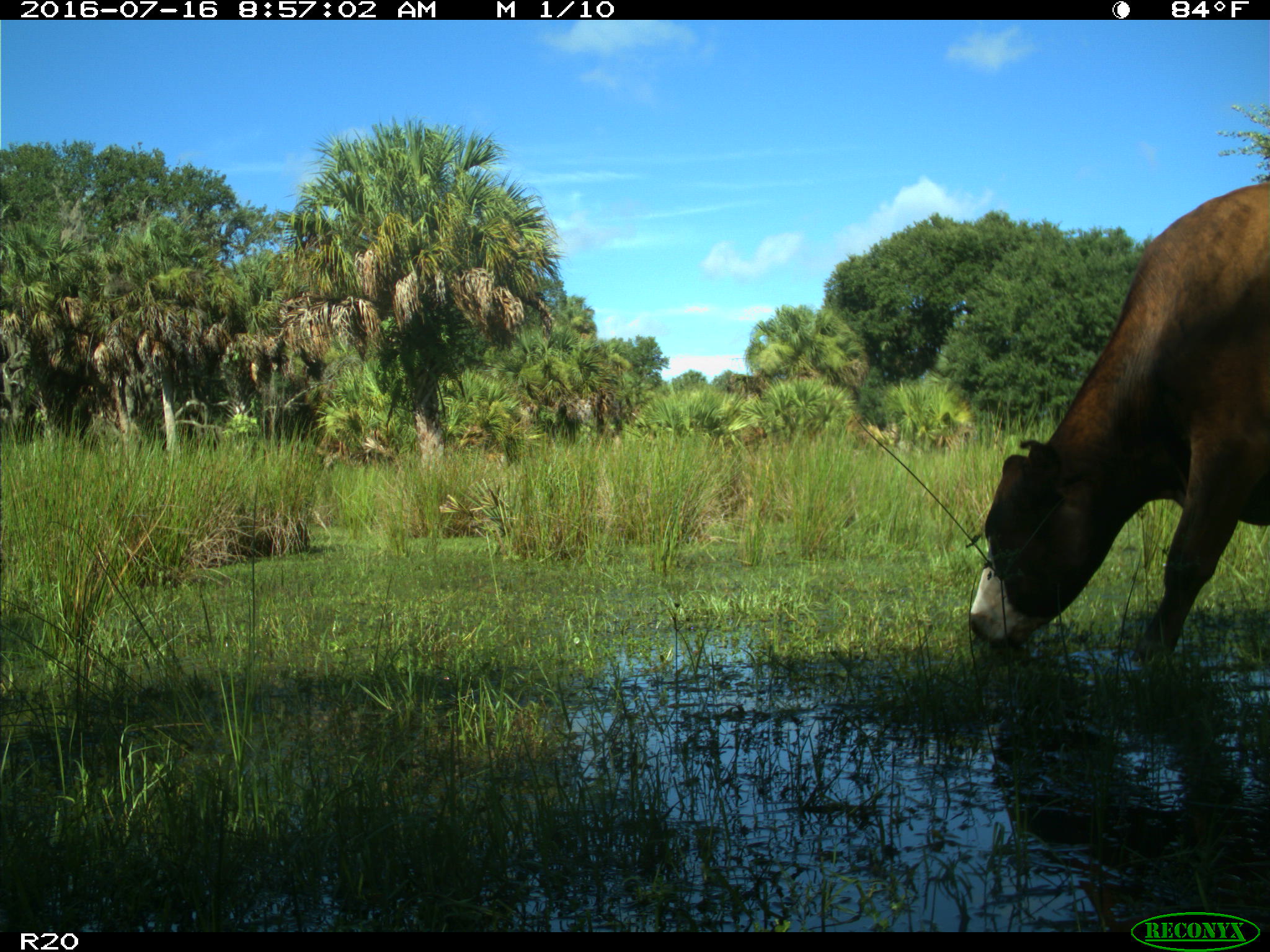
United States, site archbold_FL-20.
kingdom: Animalia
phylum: Chordata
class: Mammalia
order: Artiodactyla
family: Bovidae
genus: Bos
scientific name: Bos taurus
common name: domestic cow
Bos taurus (domestic cow).